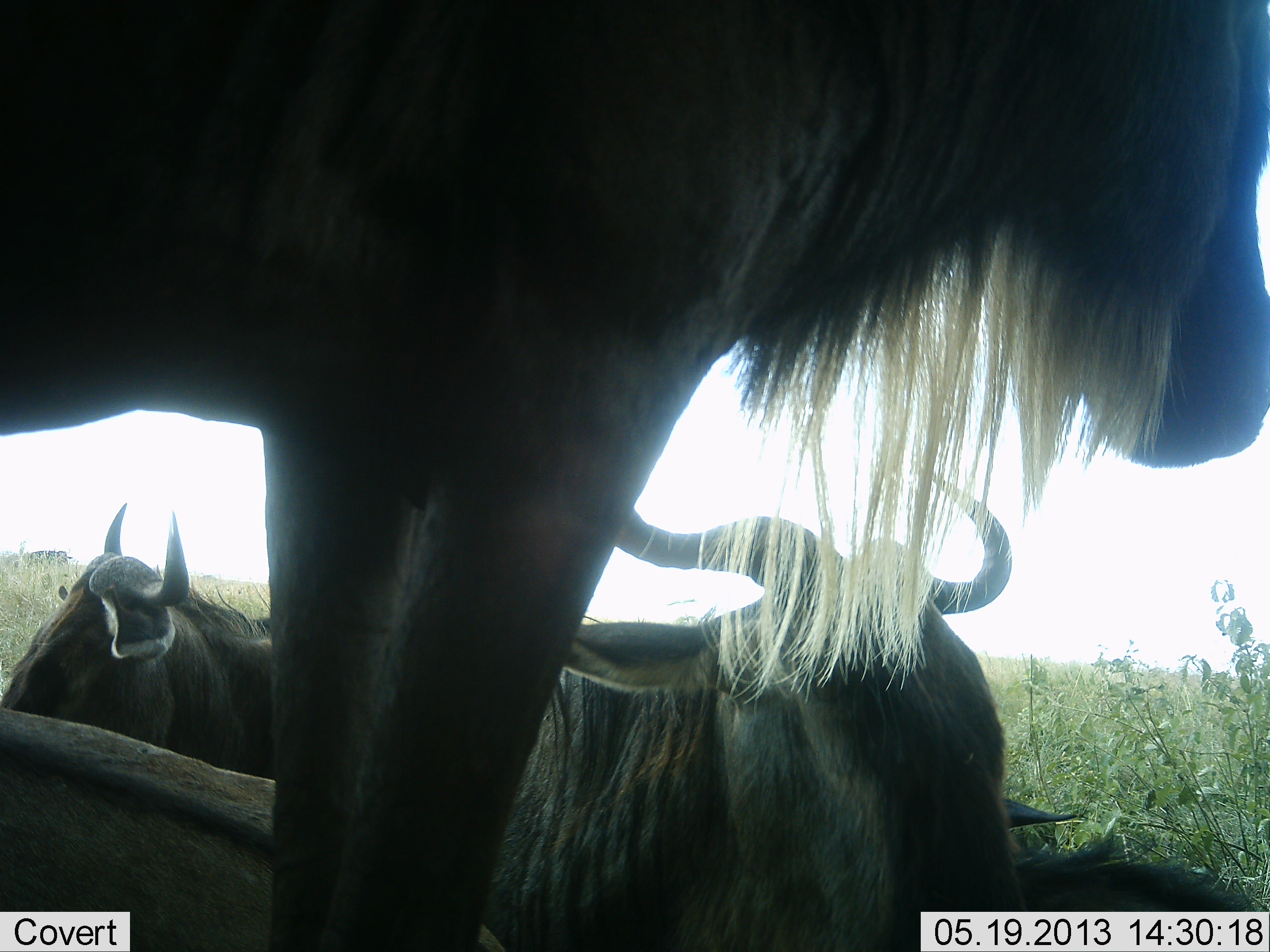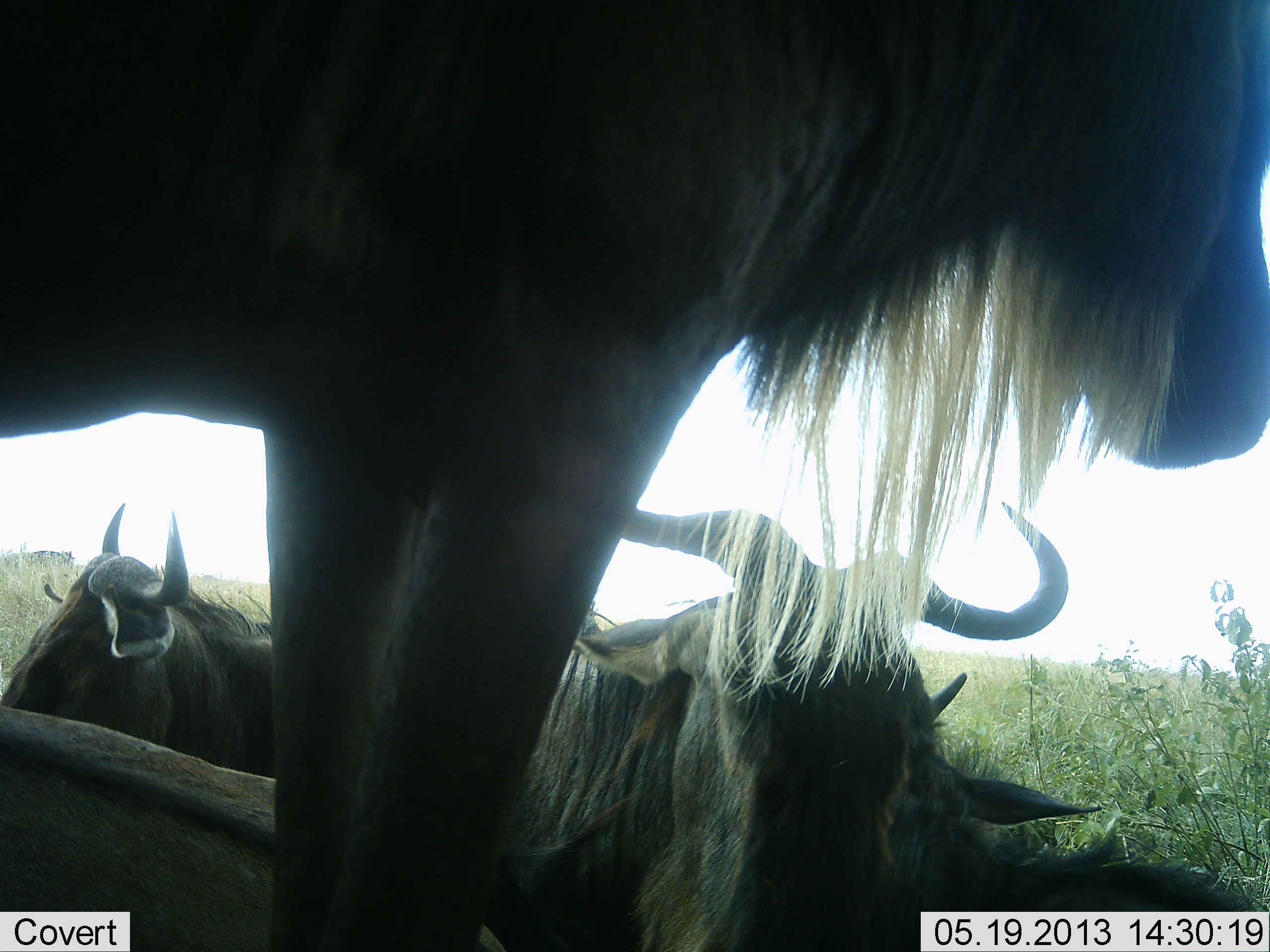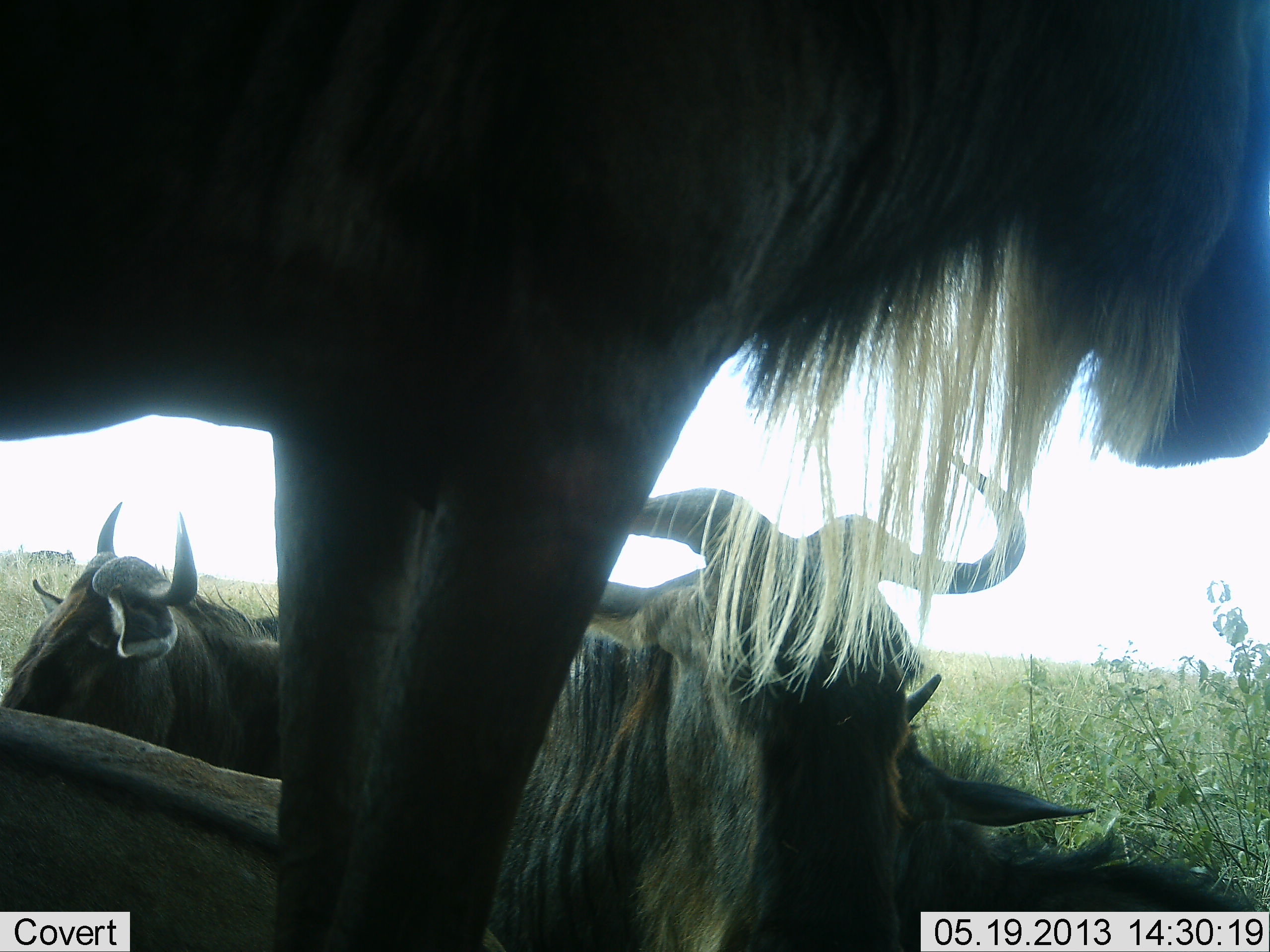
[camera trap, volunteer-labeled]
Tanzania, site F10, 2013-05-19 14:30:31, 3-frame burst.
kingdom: Animalia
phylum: Chordata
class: Mammalia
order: Artiodactyla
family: Bovidae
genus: Connochaetes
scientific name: Connochaetes taurinus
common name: blue wildebeest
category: wildebeest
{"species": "wildebeest (blue wildebeest) (Connochaetes taurinus)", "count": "4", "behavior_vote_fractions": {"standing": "70%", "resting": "100%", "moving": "0%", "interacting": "0%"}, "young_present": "10%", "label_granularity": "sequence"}